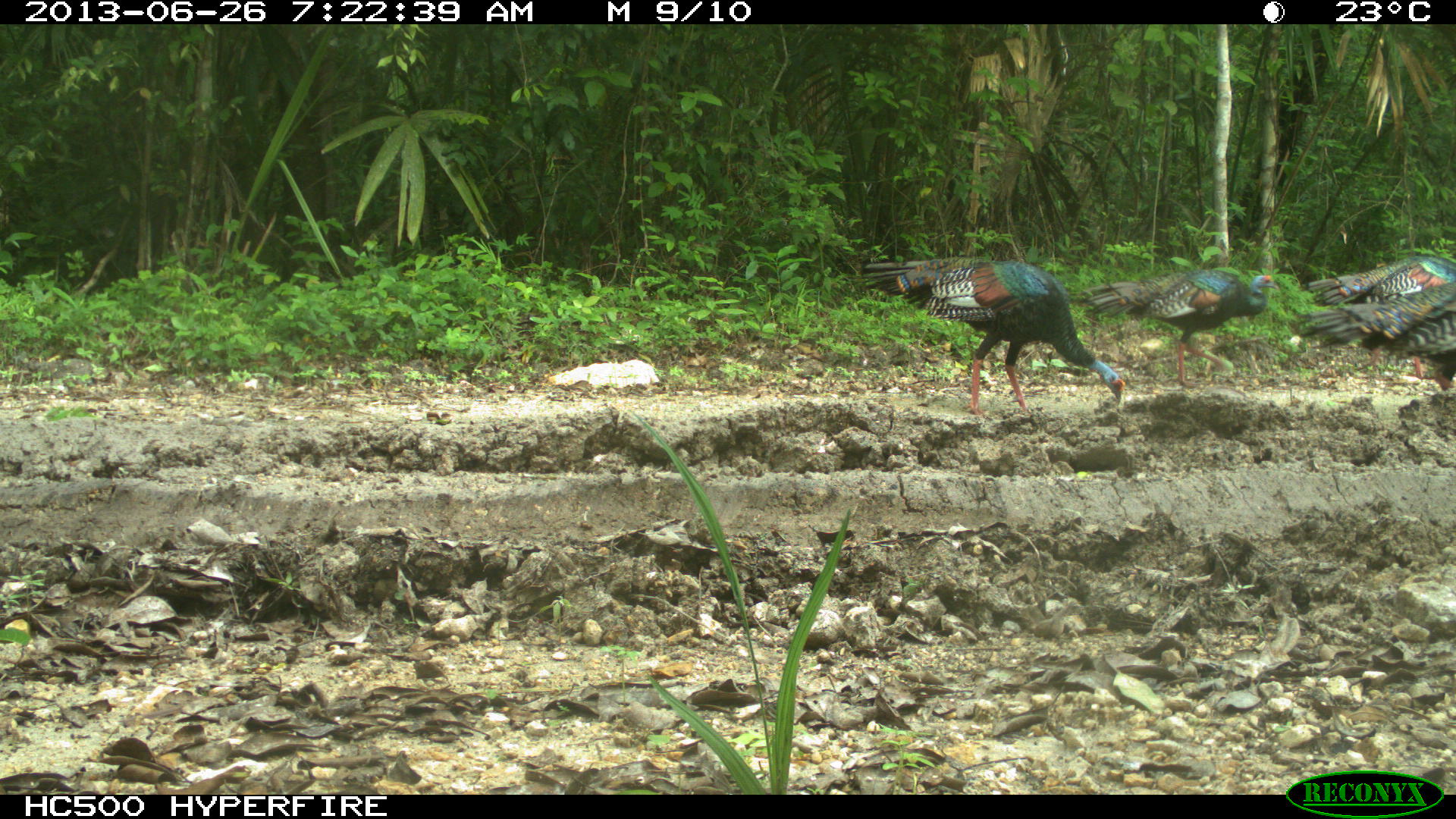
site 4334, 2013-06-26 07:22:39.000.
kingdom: Animalia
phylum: Chordata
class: Aves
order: Galliformes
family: Phasianidae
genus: Meleagris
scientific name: Meleagris ocellata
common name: ocellated turkey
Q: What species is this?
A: Meleagris ocellata (ocellated turkey).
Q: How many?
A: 5.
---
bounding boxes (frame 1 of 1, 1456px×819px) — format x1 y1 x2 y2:
meleagris ocellata: 846 254 1125 416; 1075 268 1279 389; 1307 255 1456 379; 1288 280 1456 382